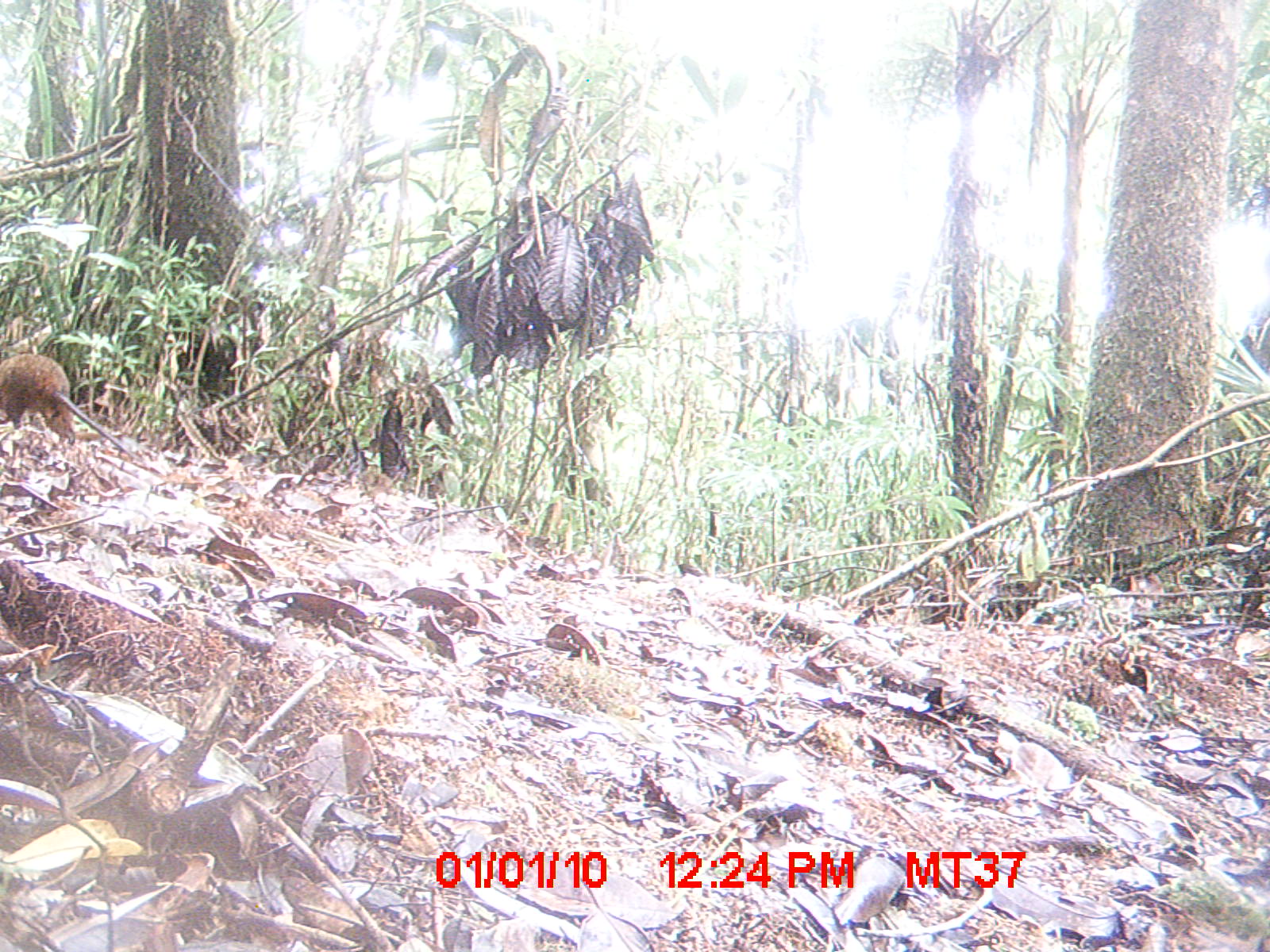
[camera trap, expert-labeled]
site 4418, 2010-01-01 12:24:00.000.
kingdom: Animalia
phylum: Chordata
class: Mammalia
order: Rodentia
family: Nesomyidae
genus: Hypogeomys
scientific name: Hypogeomys antimena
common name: malagasy giant rat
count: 1